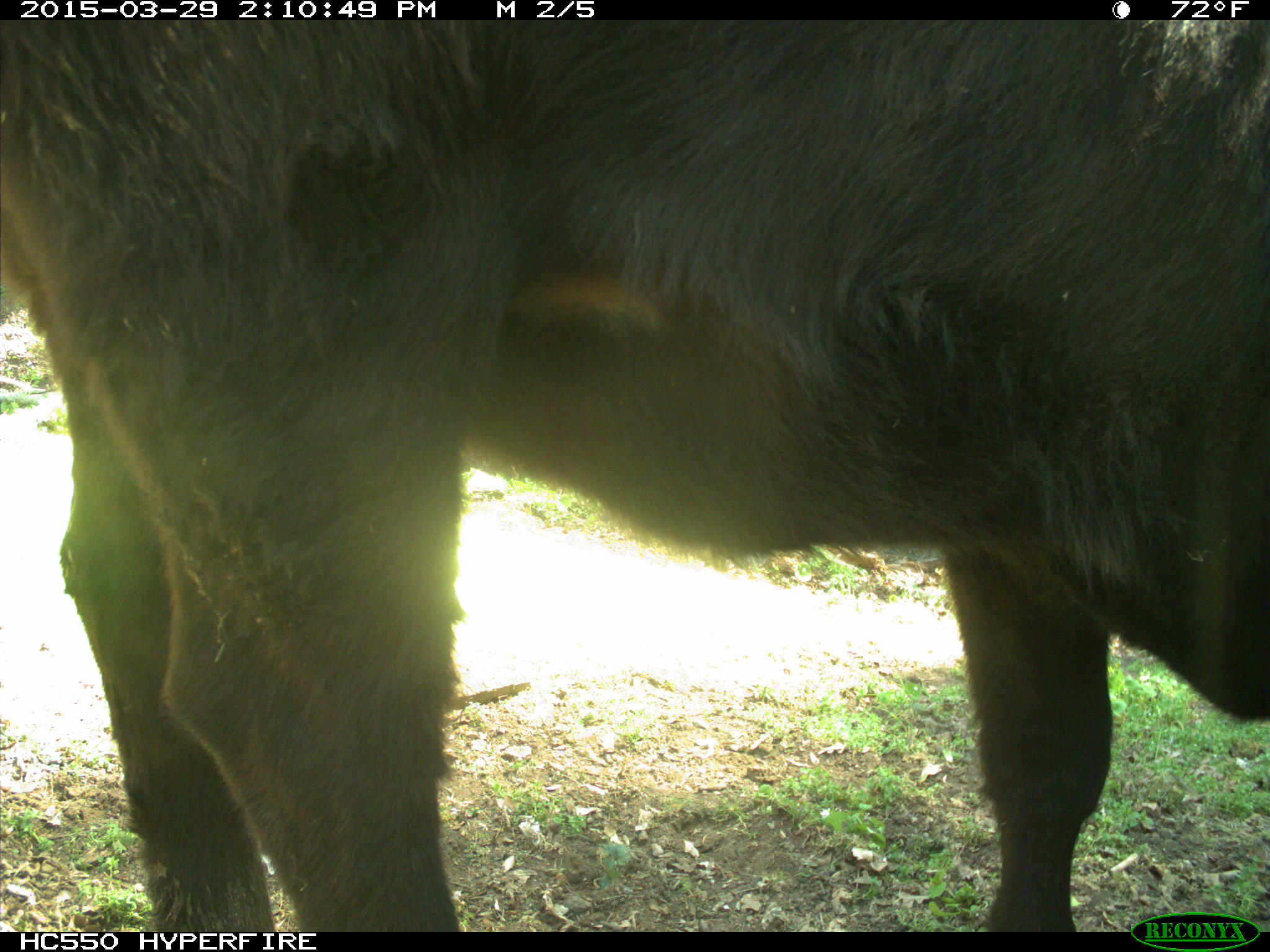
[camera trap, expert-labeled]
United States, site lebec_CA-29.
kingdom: Animalia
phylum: Chordata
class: Mammalia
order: Artiodactyla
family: Bovidae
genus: Bos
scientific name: Bos taurus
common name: domestic cow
Bos taurus (domestic cow).